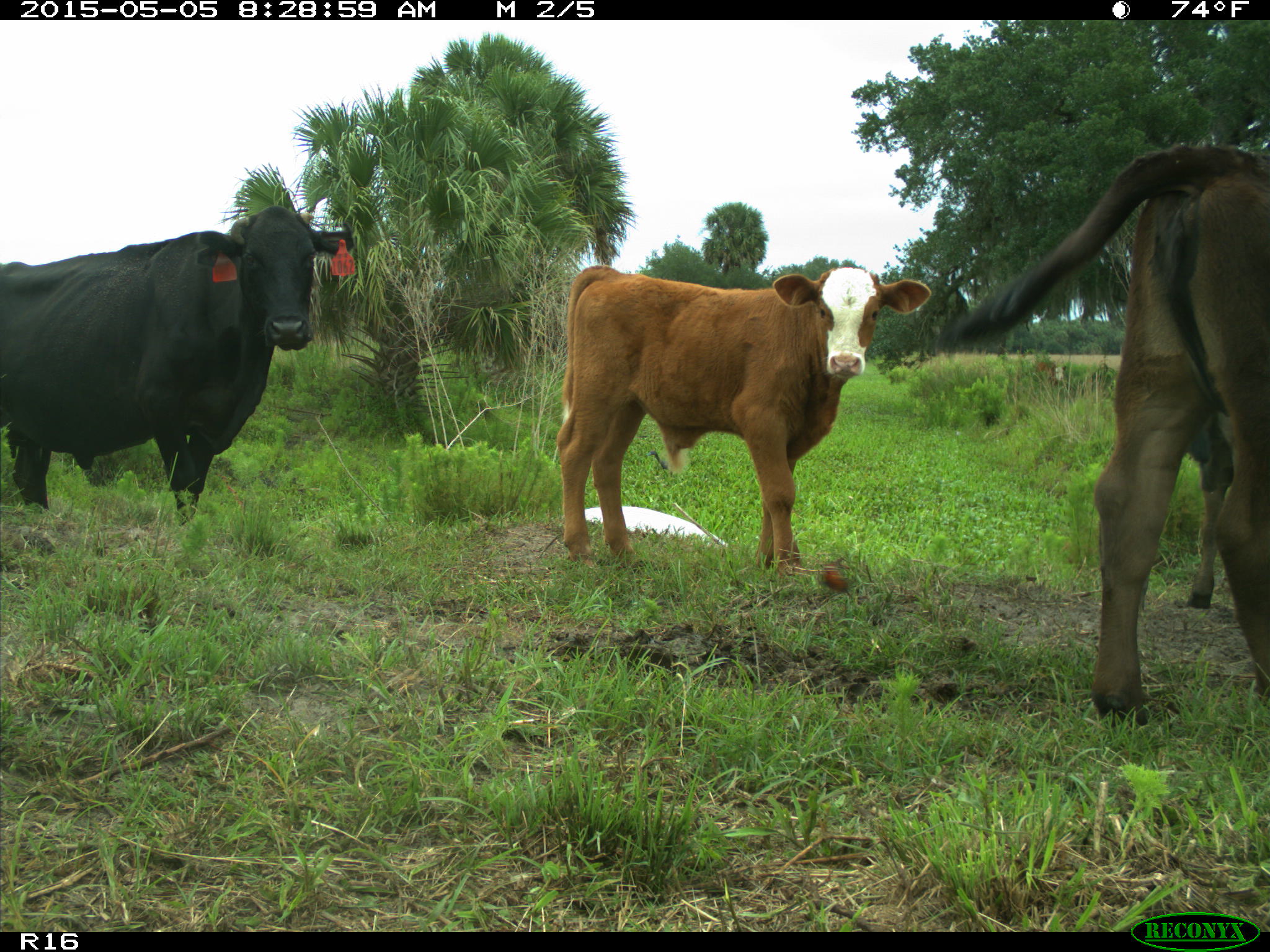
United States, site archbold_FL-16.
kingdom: Animalia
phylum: Chordata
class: Mammalia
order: Artiodactyla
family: Bovidae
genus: Bos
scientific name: Bos taurus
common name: domestic cow